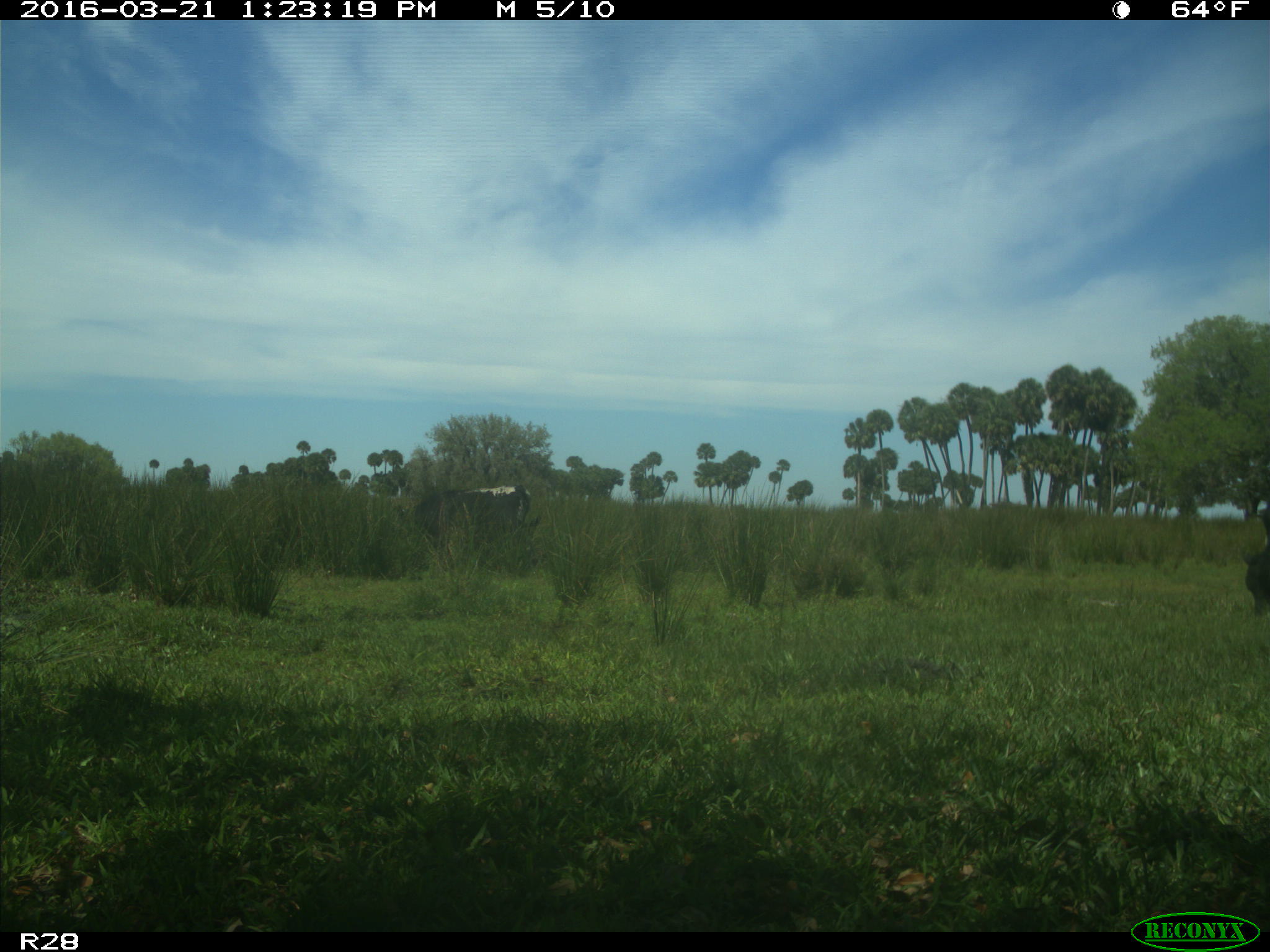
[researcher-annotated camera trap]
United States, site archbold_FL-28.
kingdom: Animalia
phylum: Chordata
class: Mammalia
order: Artiodactyla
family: Bovidae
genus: Bos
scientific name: Bos taurus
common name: domestic cow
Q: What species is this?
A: Bos taurus (domestic cow).